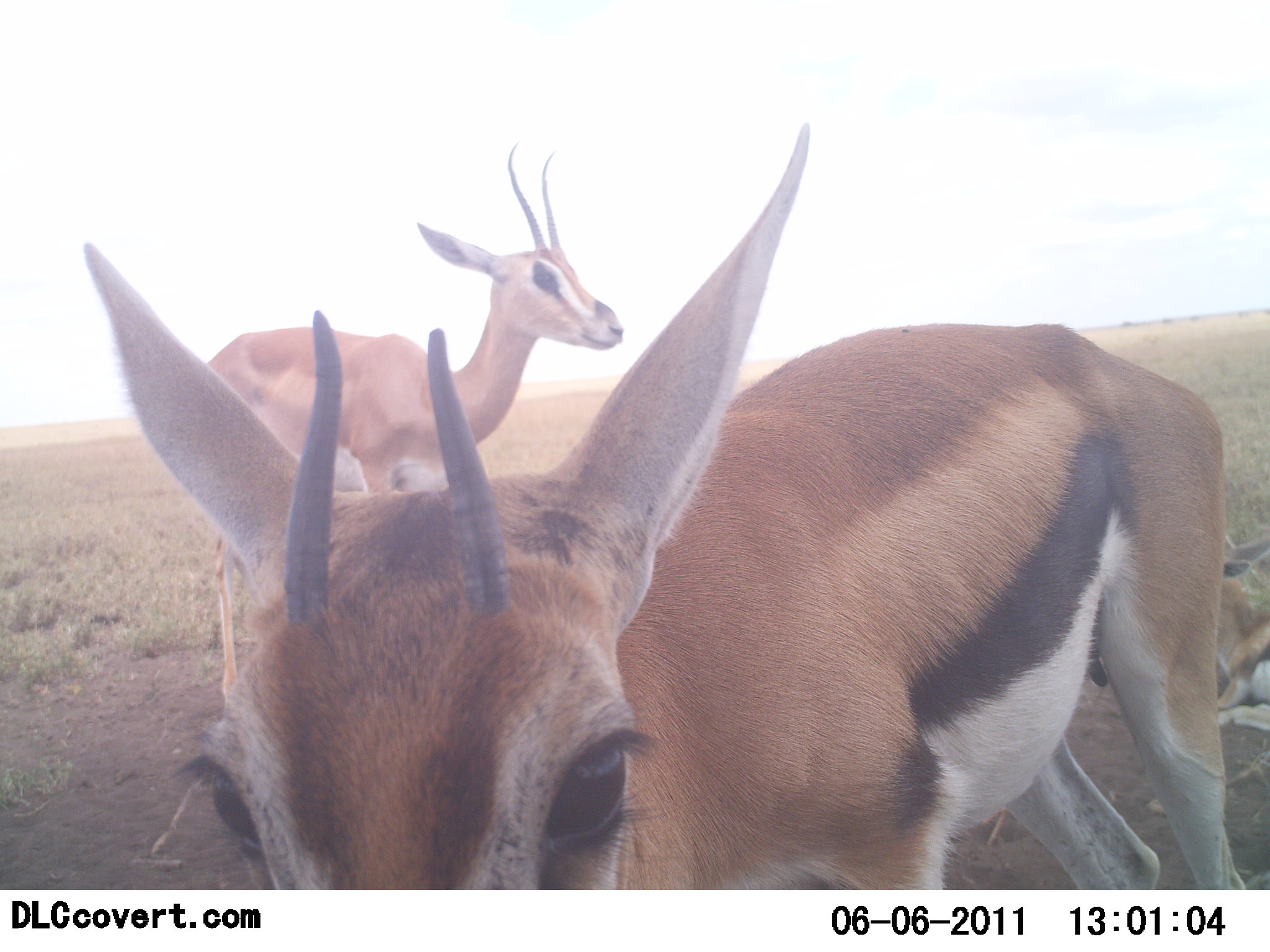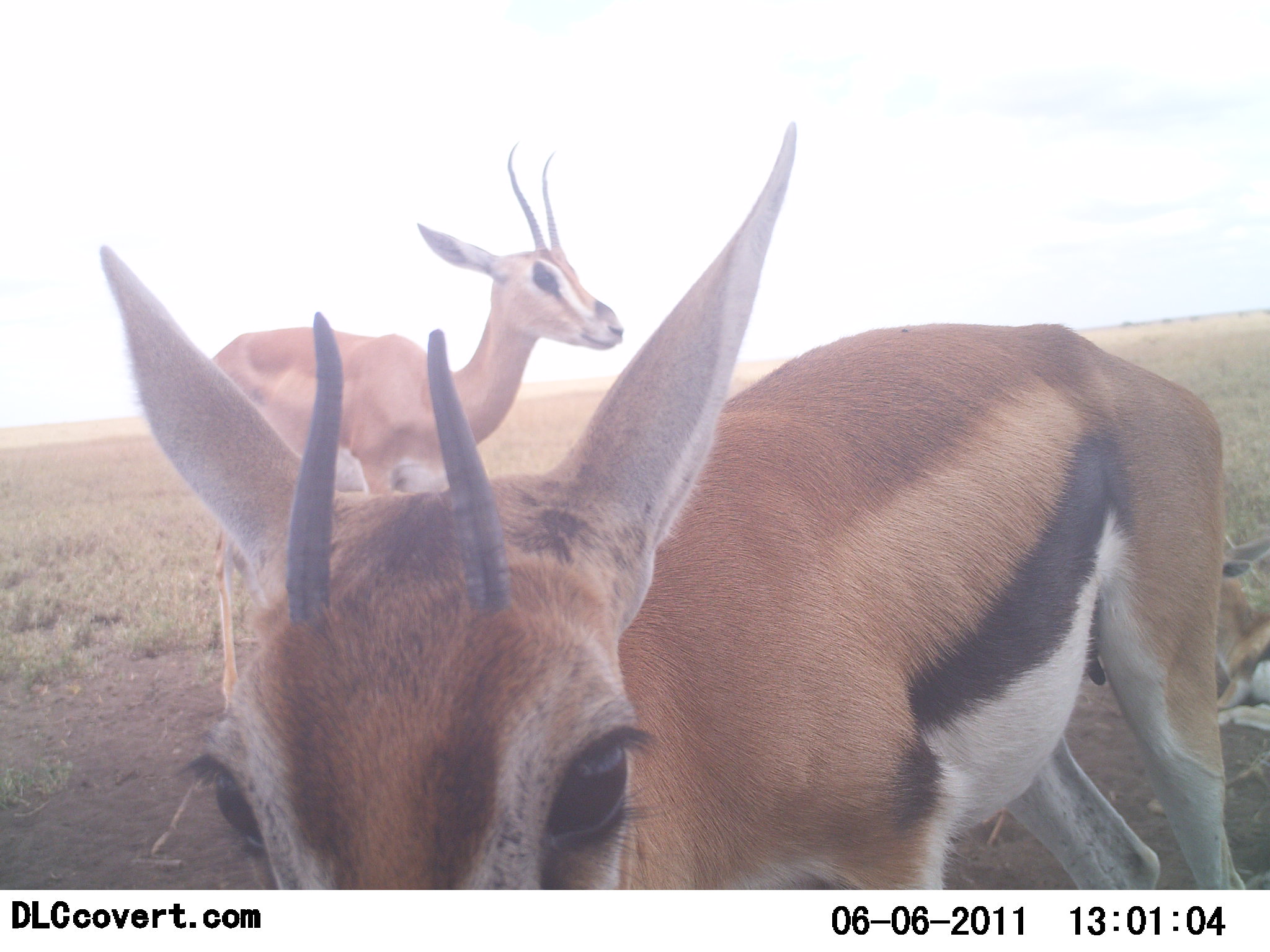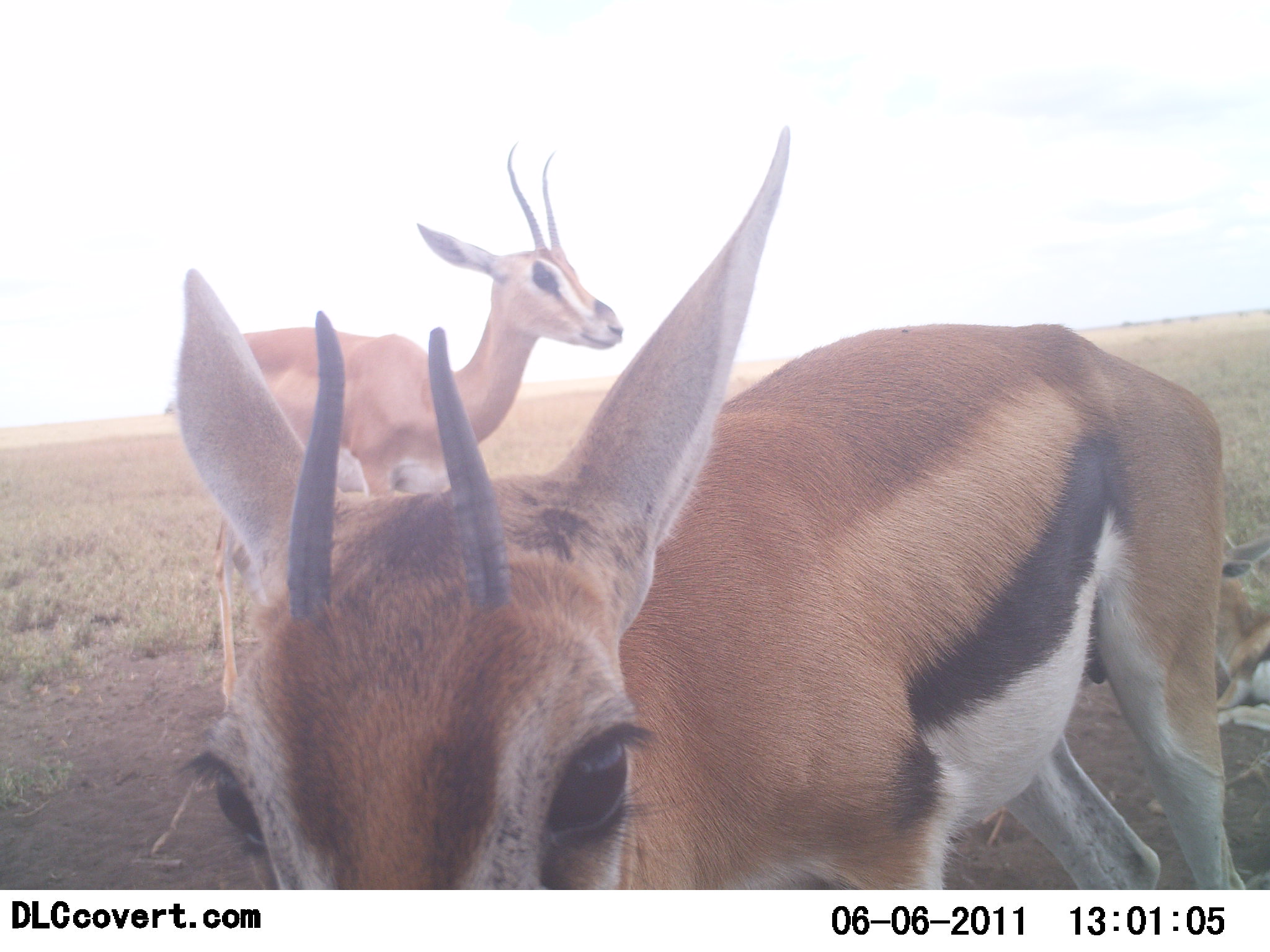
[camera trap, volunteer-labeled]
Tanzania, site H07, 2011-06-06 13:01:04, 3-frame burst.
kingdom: Animalia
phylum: Chordata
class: Mammalia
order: Artiodactyla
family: Bovidae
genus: Eudorcas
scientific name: Eudorcas thomsonii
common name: thomson's gazelle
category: gazellethomsons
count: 2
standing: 100%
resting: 21%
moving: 0%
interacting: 14%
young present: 0%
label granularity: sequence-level